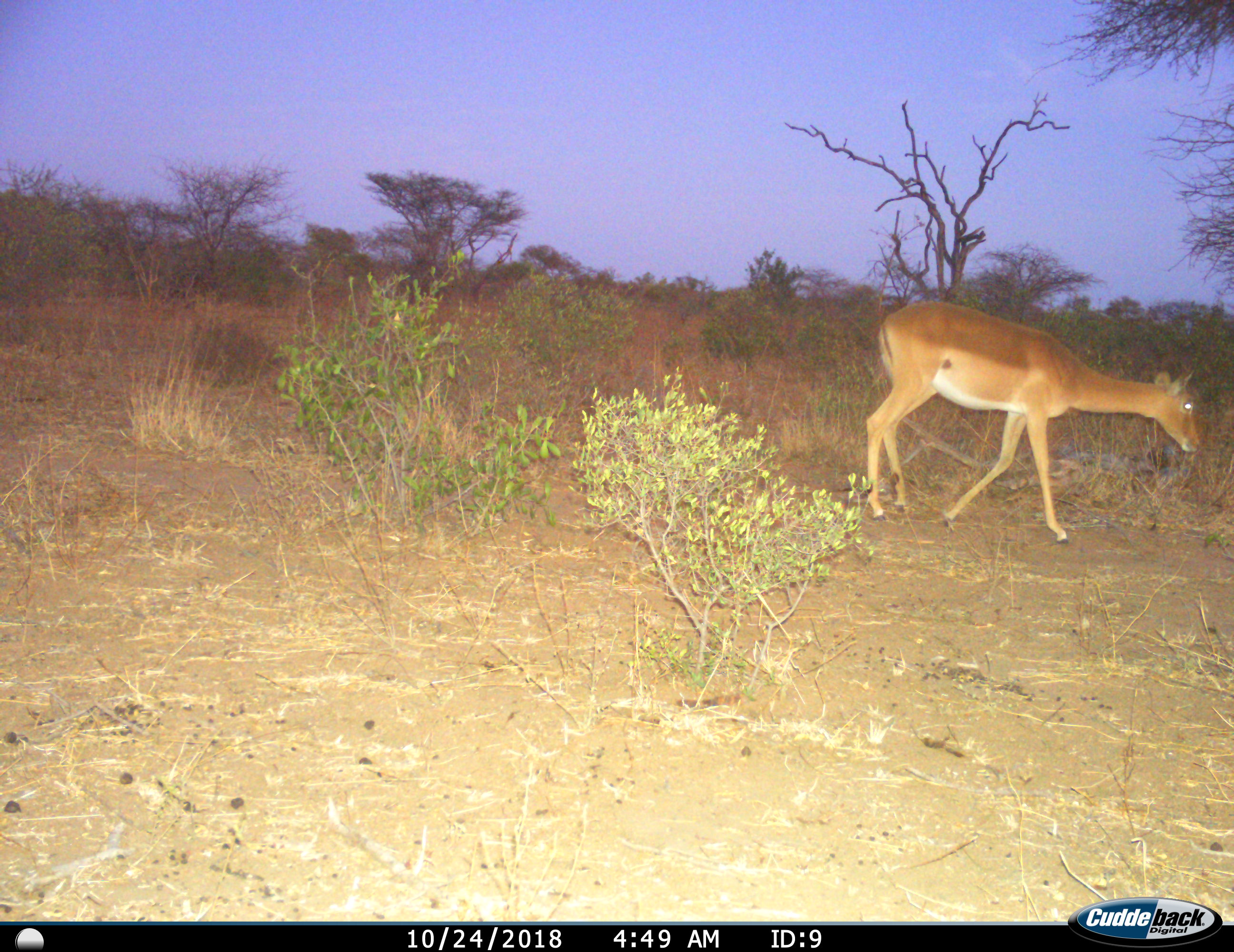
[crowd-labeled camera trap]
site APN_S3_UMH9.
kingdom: Animalia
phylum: Chordata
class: Mammalia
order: Artiodactyla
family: Bovidae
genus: Aepyceros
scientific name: Aepyceros melampus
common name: impala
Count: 1.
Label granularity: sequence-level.